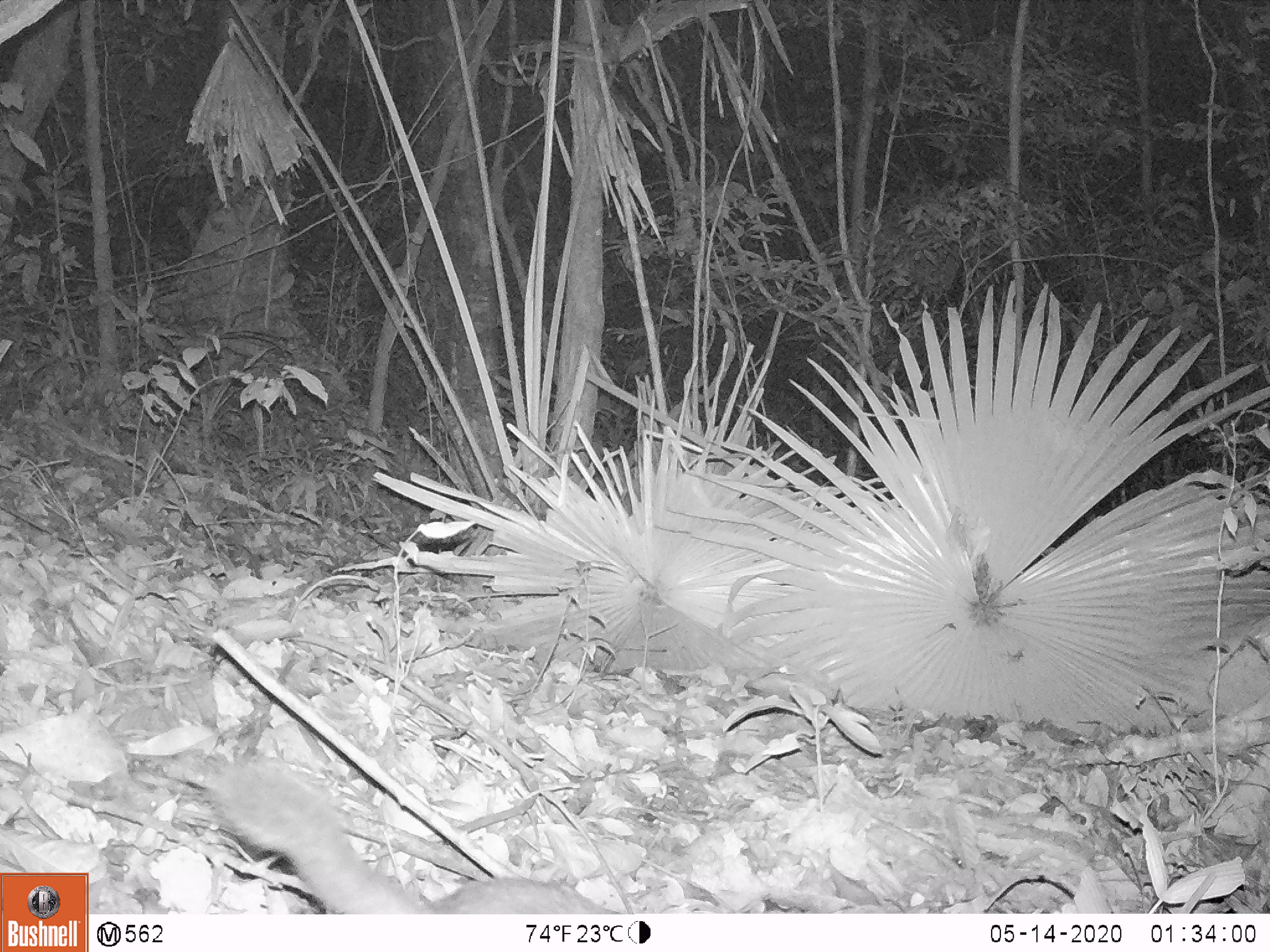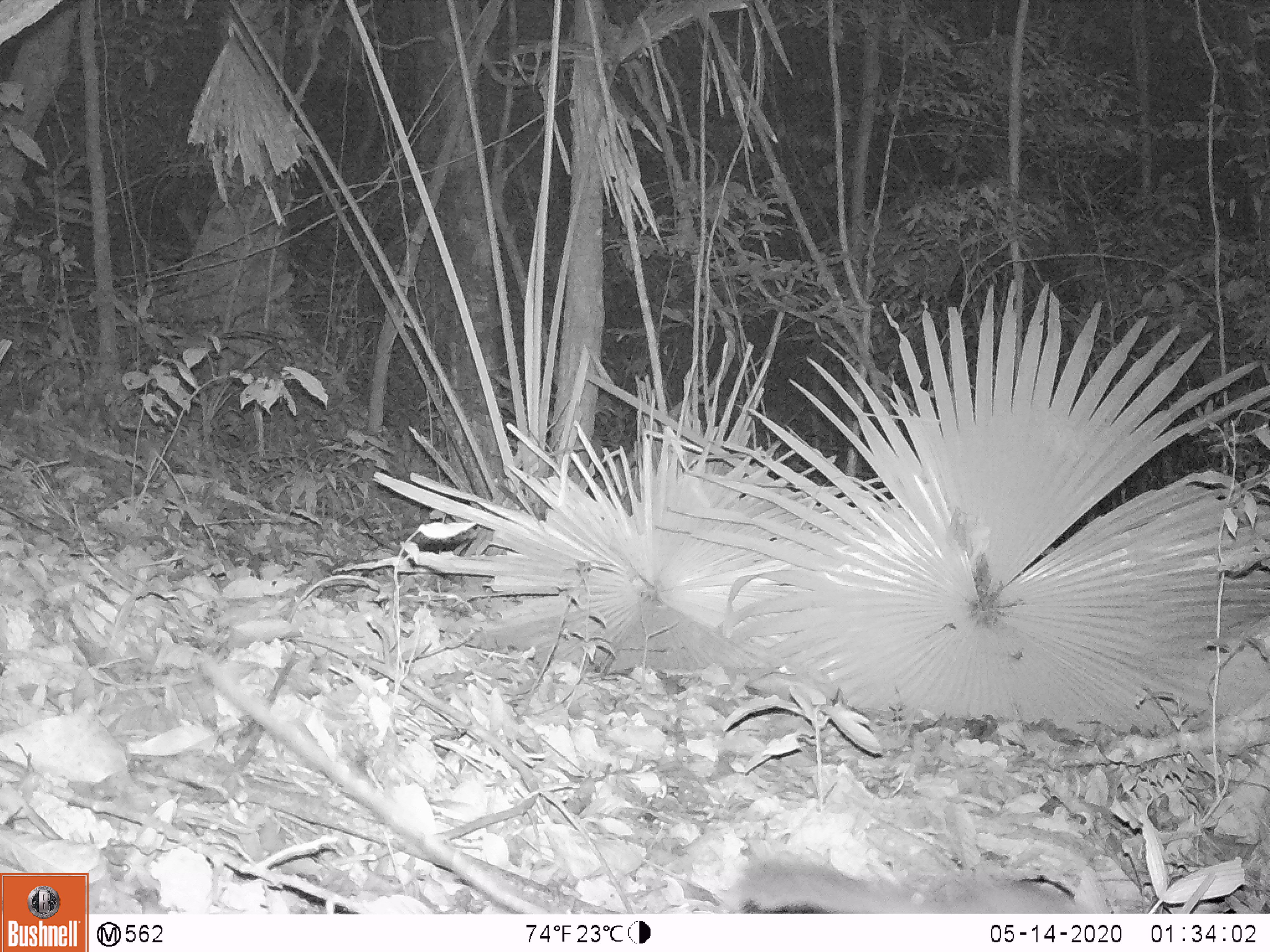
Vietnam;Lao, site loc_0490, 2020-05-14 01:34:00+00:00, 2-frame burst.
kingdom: Animalia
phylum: Chordata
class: Mammalia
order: Carnivora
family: Mustelidae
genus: Melogale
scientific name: Melogale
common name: ferret badger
Ferret badger (Melogale). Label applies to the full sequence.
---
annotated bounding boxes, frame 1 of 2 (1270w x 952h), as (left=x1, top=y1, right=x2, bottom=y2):
ferret badger: (left=204, top=754, right=618, bottom=914)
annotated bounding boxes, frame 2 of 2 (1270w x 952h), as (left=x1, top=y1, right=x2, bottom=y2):
ferret badger: (left=720, top=851, right=1093, bottom=913)